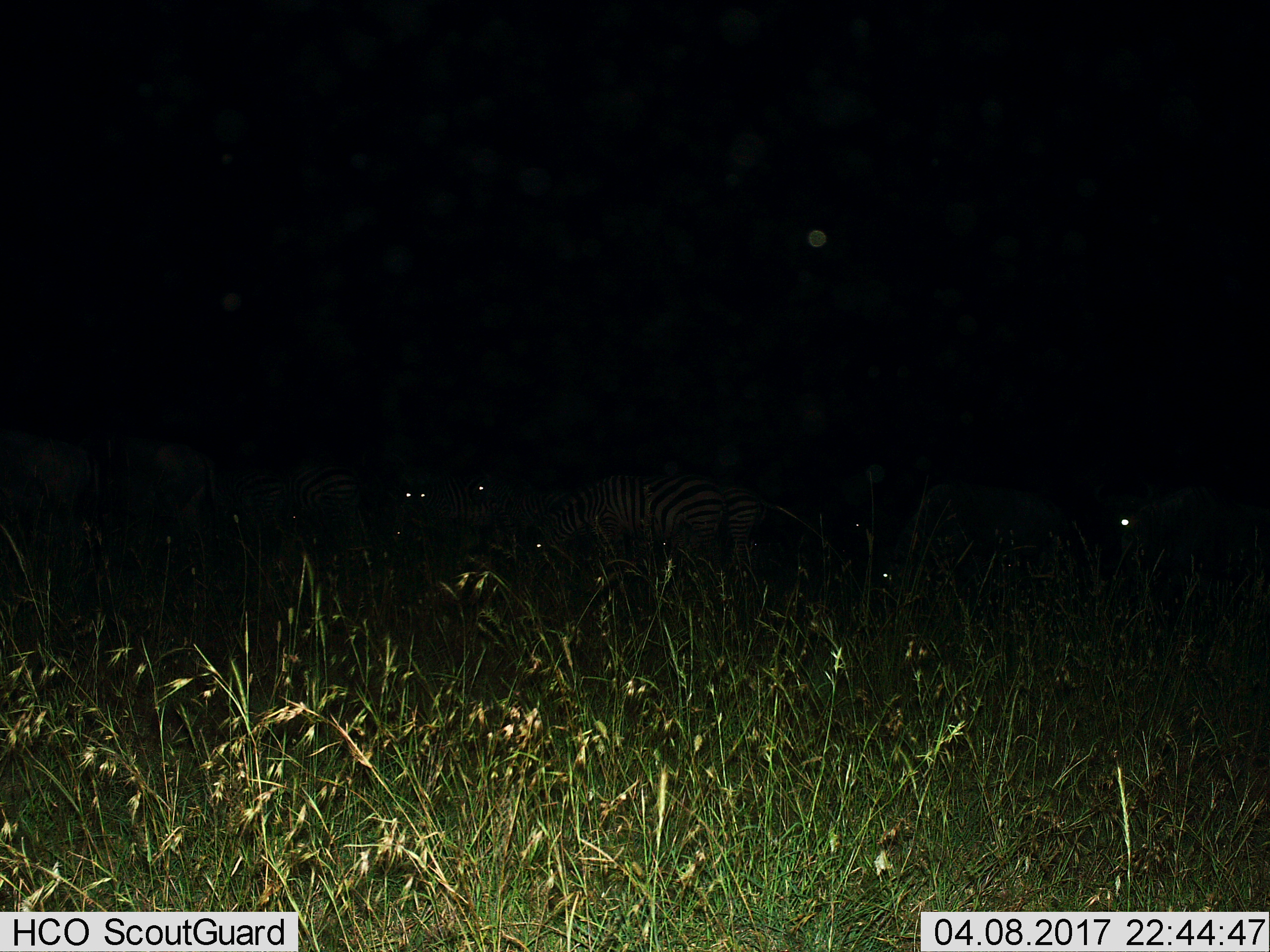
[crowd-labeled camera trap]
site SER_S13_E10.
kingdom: Animalia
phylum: Chordata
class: Mammalia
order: Perissodactyla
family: Equidae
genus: Equus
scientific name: Equus quagga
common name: plains zebra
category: zebraplains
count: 6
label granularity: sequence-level